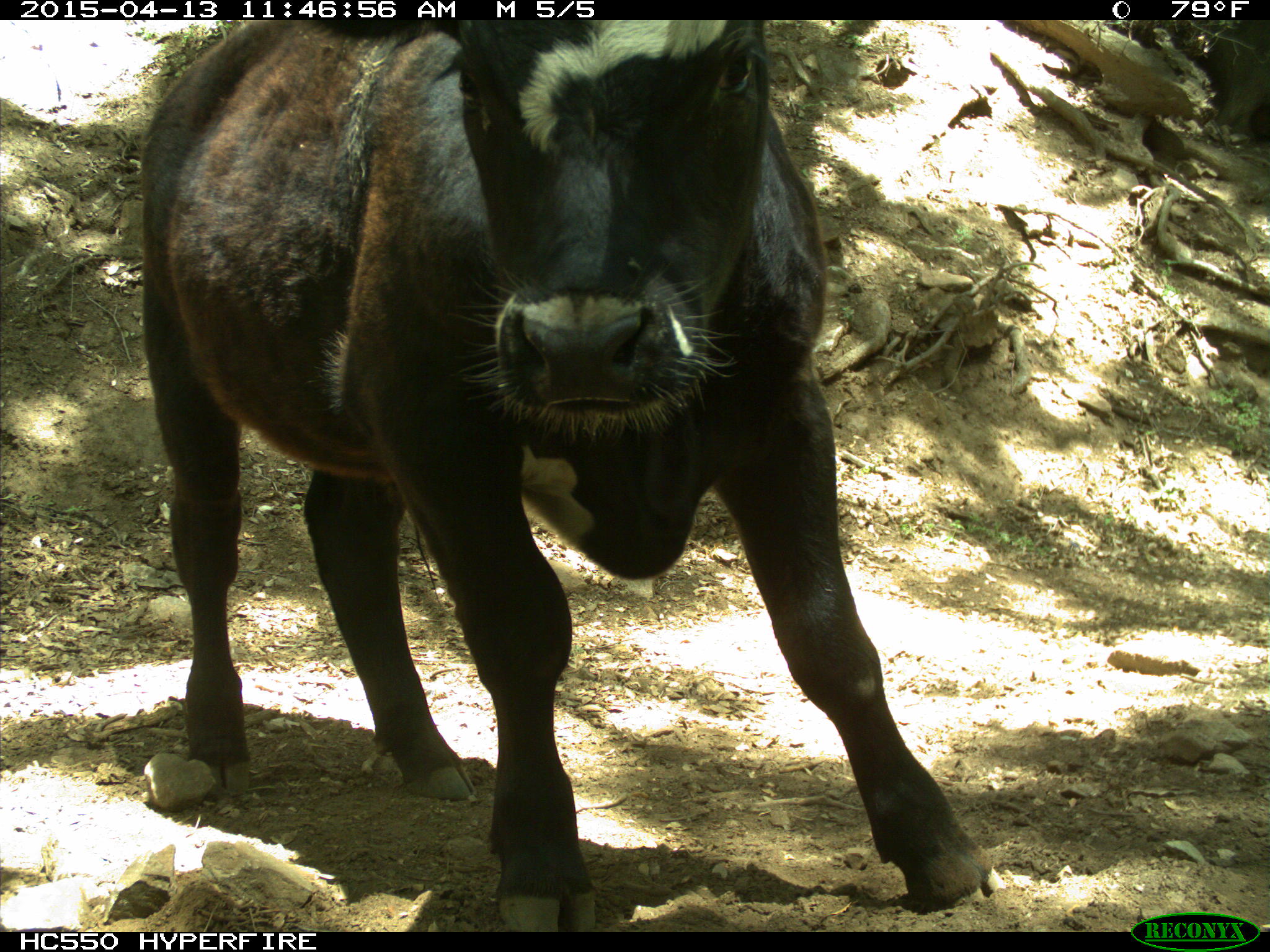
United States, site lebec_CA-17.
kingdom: Animalia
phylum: Chordata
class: Mammalia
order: Artiodactyla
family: Bovidae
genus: Bos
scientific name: Bos taurus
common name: domestic cow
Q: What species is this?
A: Bos taurus (domestic cow).